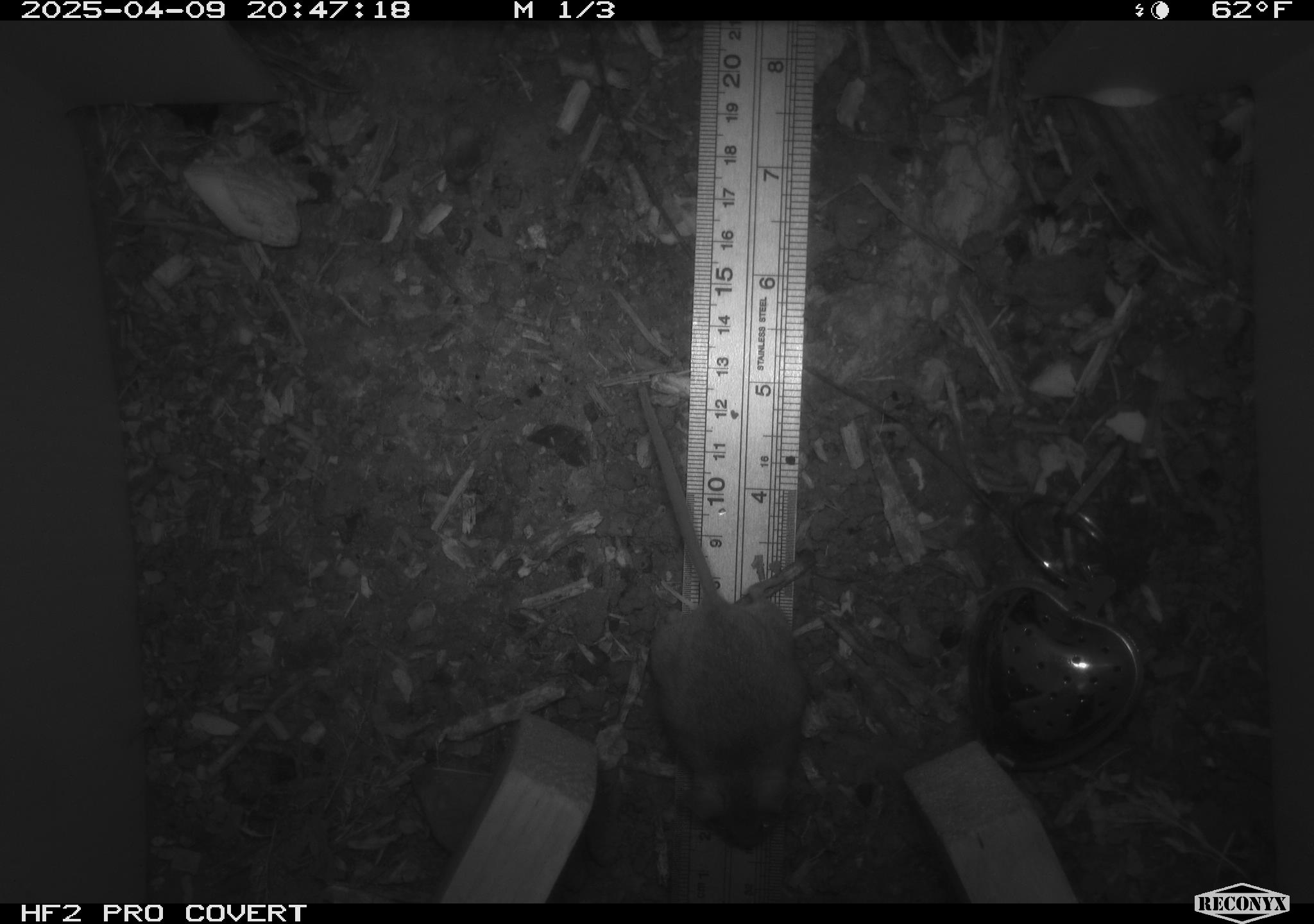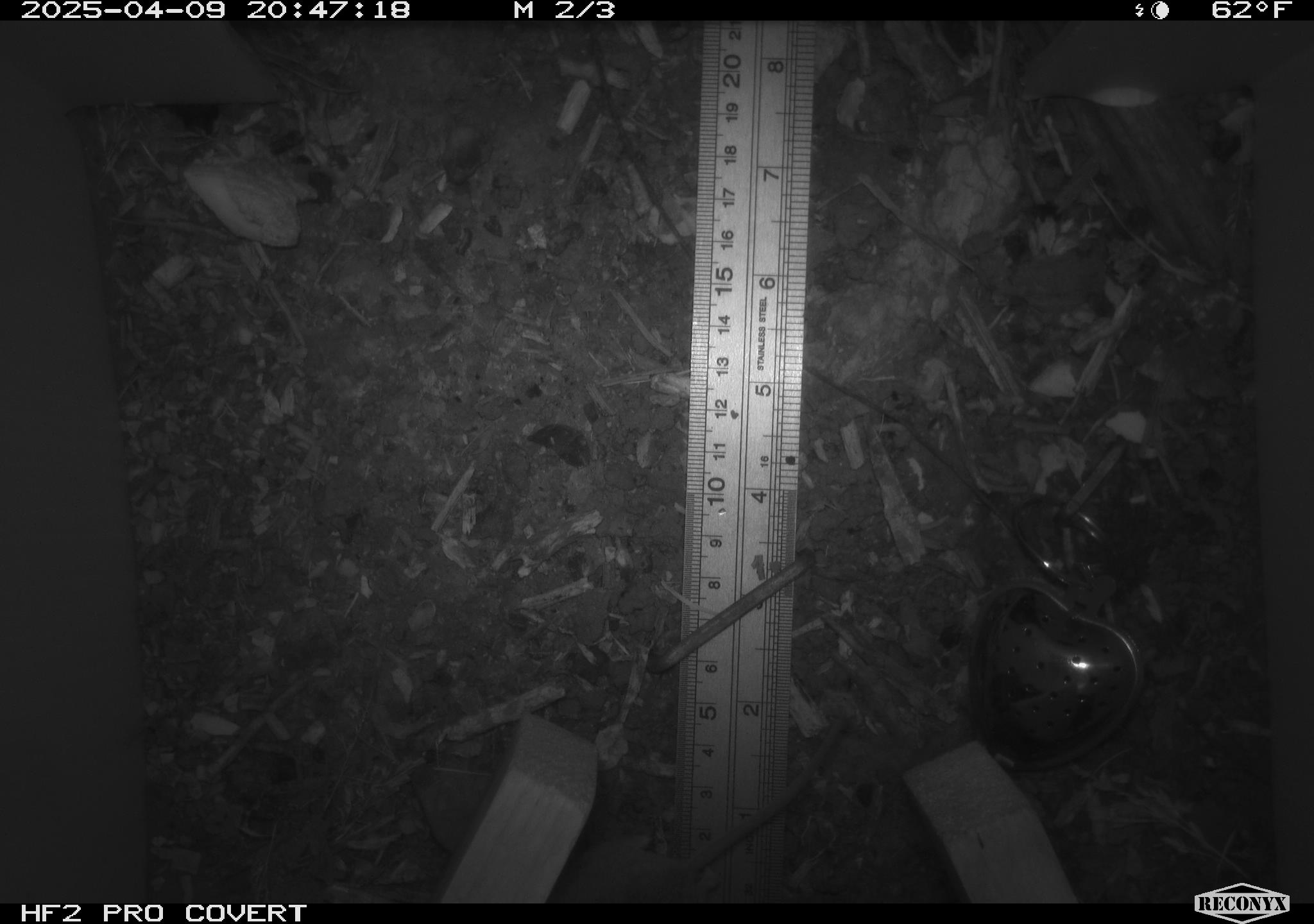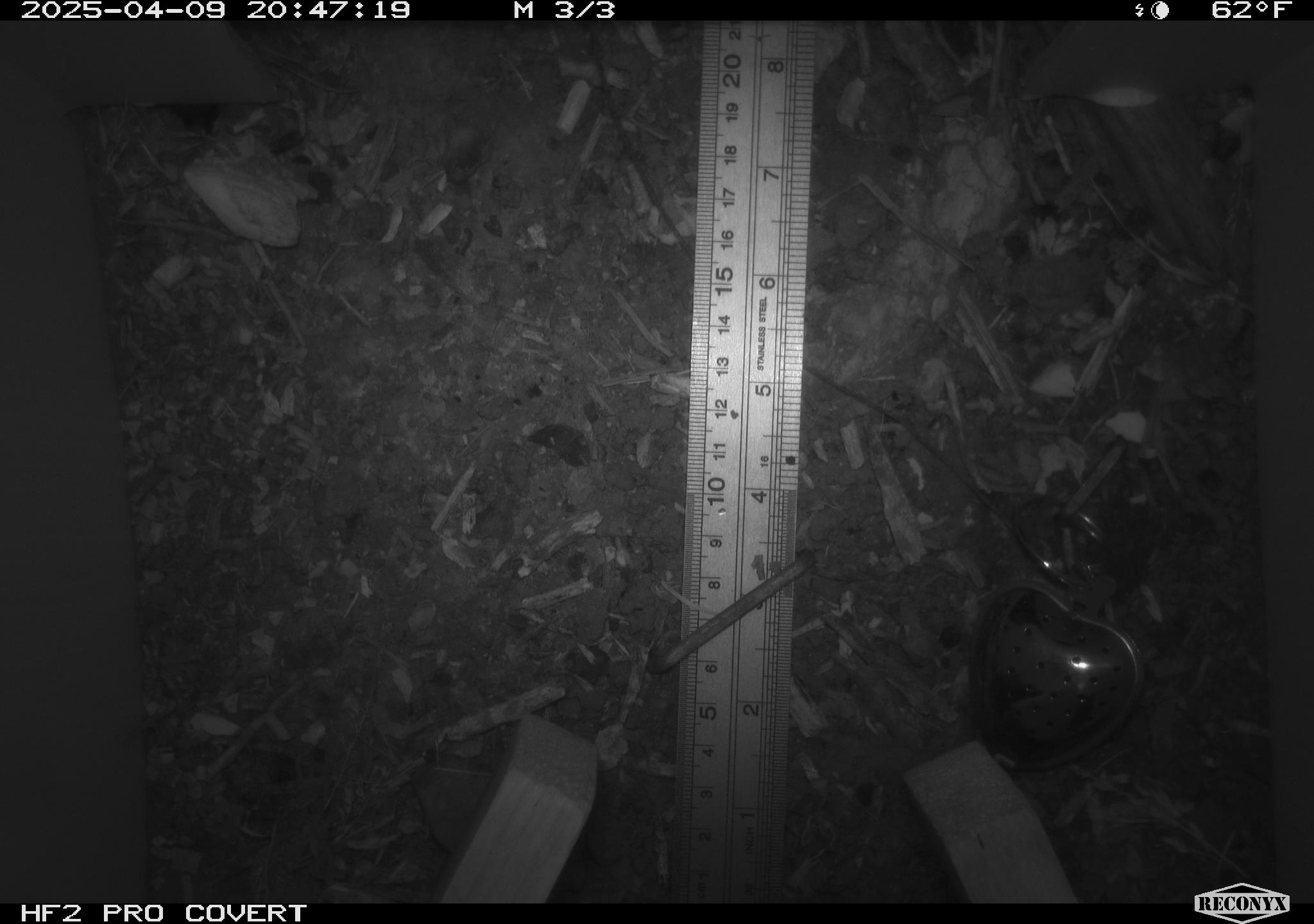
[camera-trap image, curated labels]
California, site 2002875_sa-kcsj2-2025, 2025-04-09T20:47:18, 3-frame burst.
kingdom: Animalia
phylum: Chordata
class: Mammalia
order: Rodentia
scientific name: Rodentia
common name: rodent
Rodent (Rodentia).